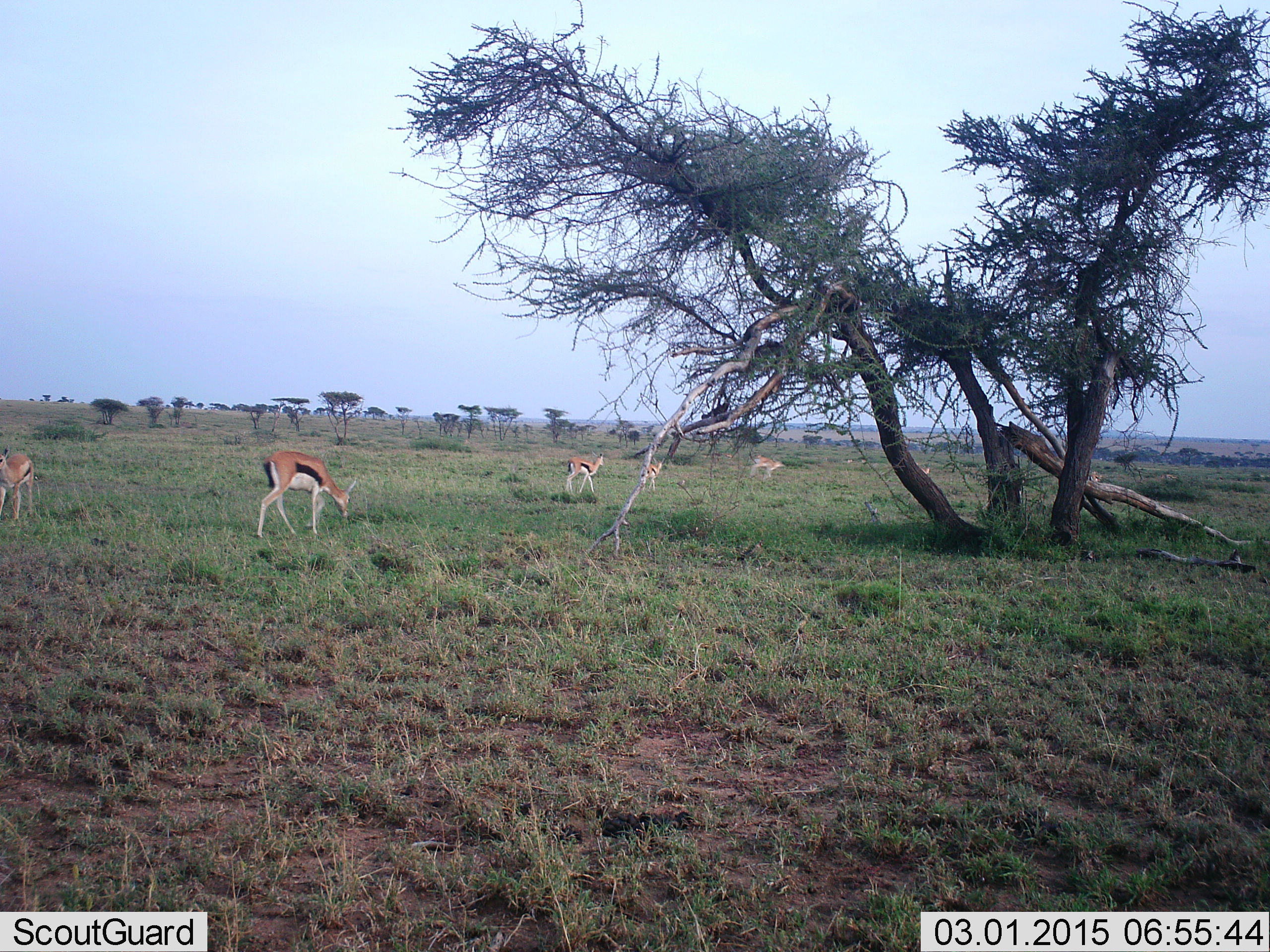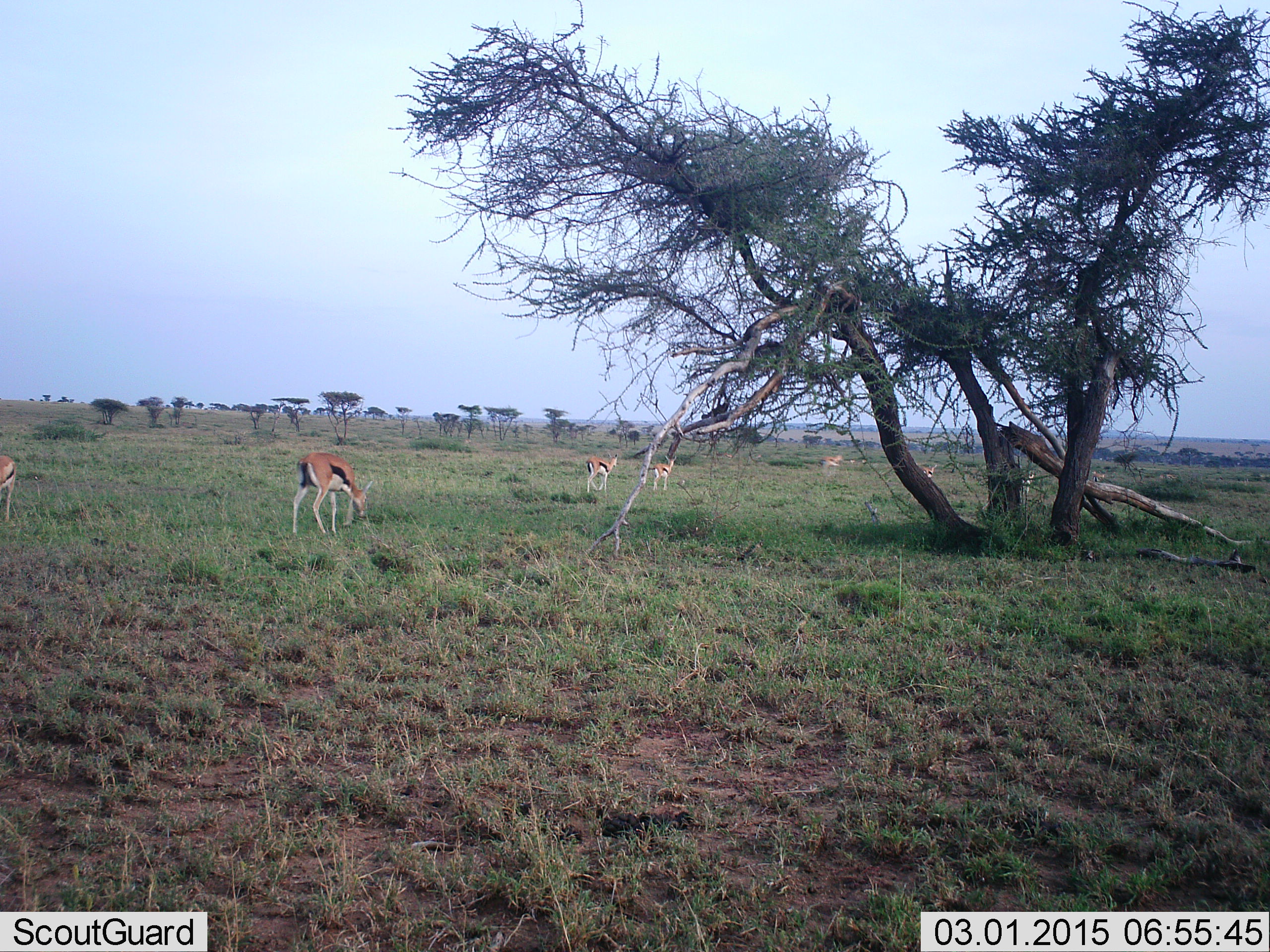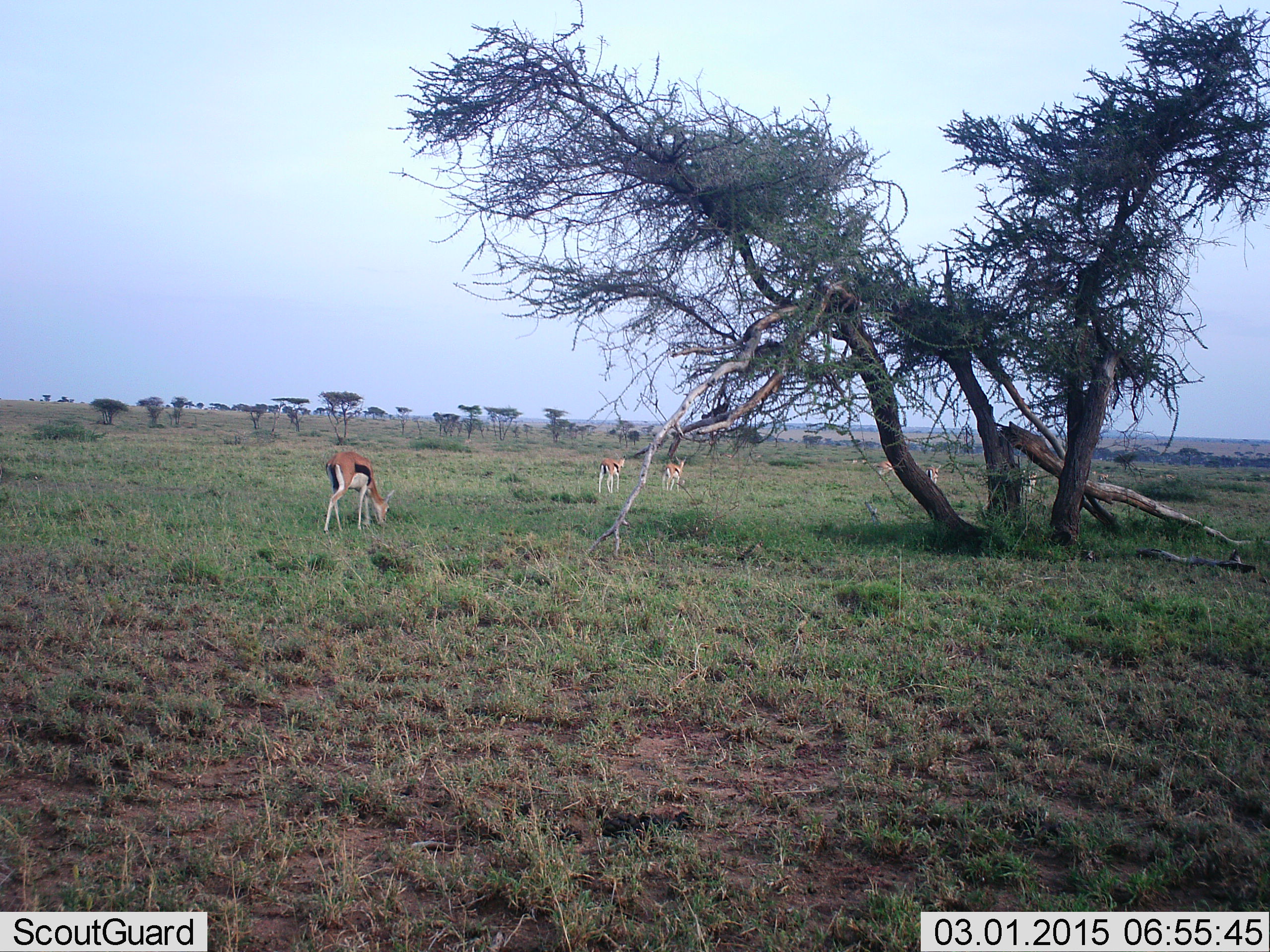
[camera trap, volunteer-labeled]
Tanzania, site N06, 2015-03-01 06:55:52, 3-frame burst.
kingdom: Animalia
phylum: Chordata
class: Mammalia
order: Artiodactyla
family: Bovidae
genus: Eudorcas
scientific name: Eudorcas thomsonii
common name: thomson's gazelle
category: gazellethomsons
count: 7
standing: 30%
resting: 0%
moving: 80%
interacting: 0%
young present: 0%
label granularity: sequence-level